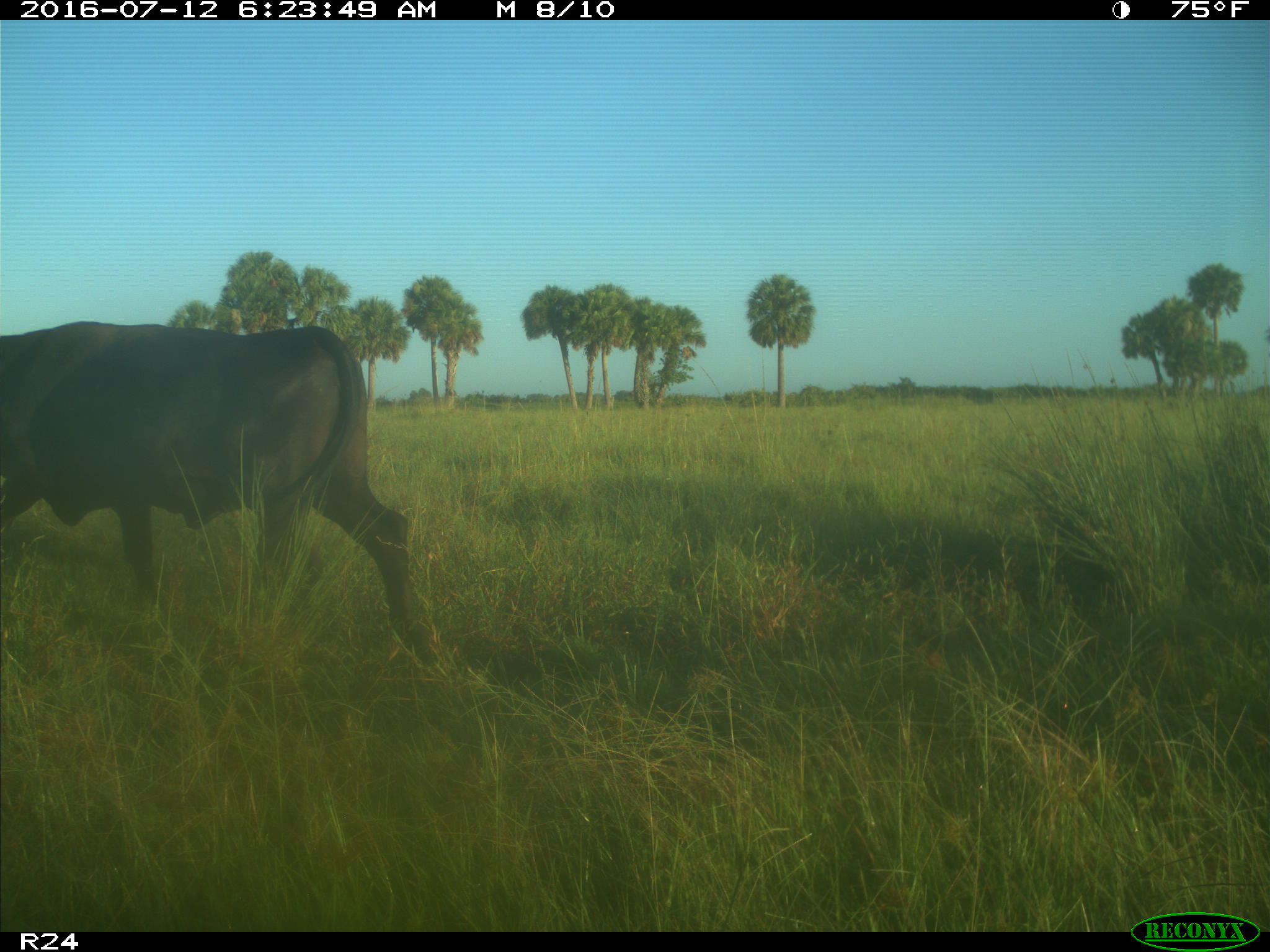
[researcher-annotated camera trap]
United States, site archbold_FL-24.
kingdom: Animalia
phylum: Chordata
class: Mammalia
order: Artiodactyla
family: Bovidae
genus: Bos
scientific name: Bos taurus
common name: domestic cow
Bos taurus (domestic cow).